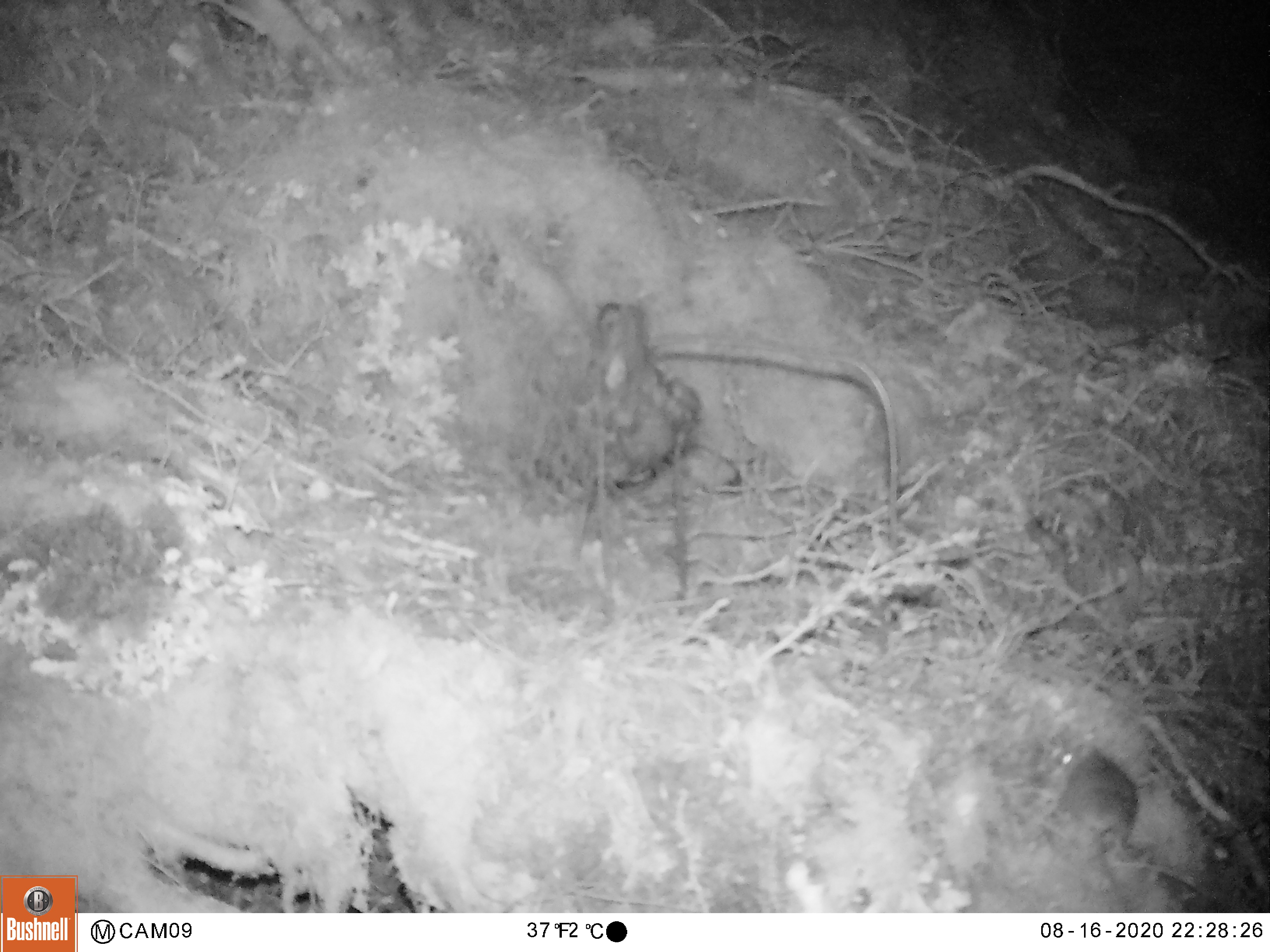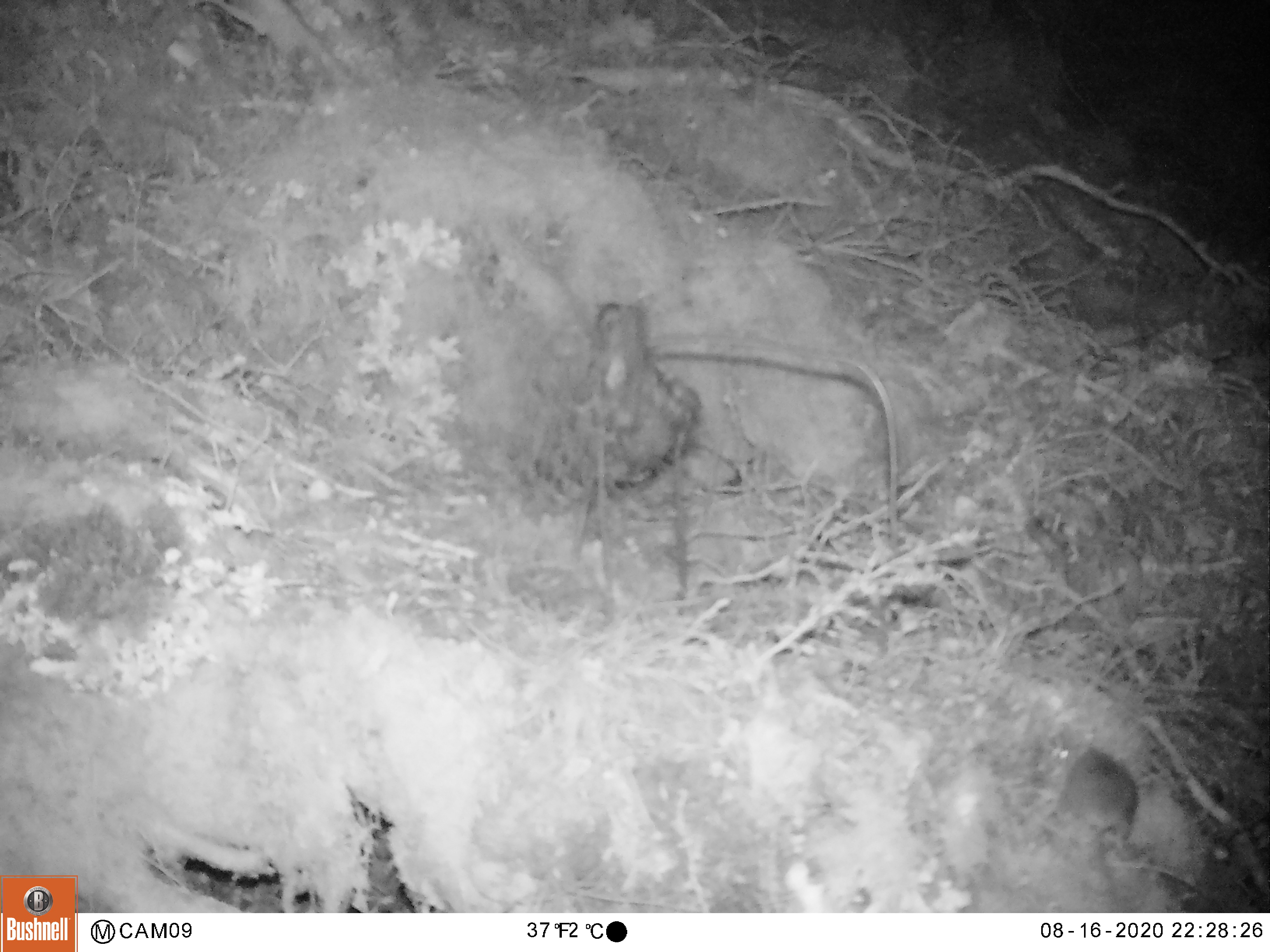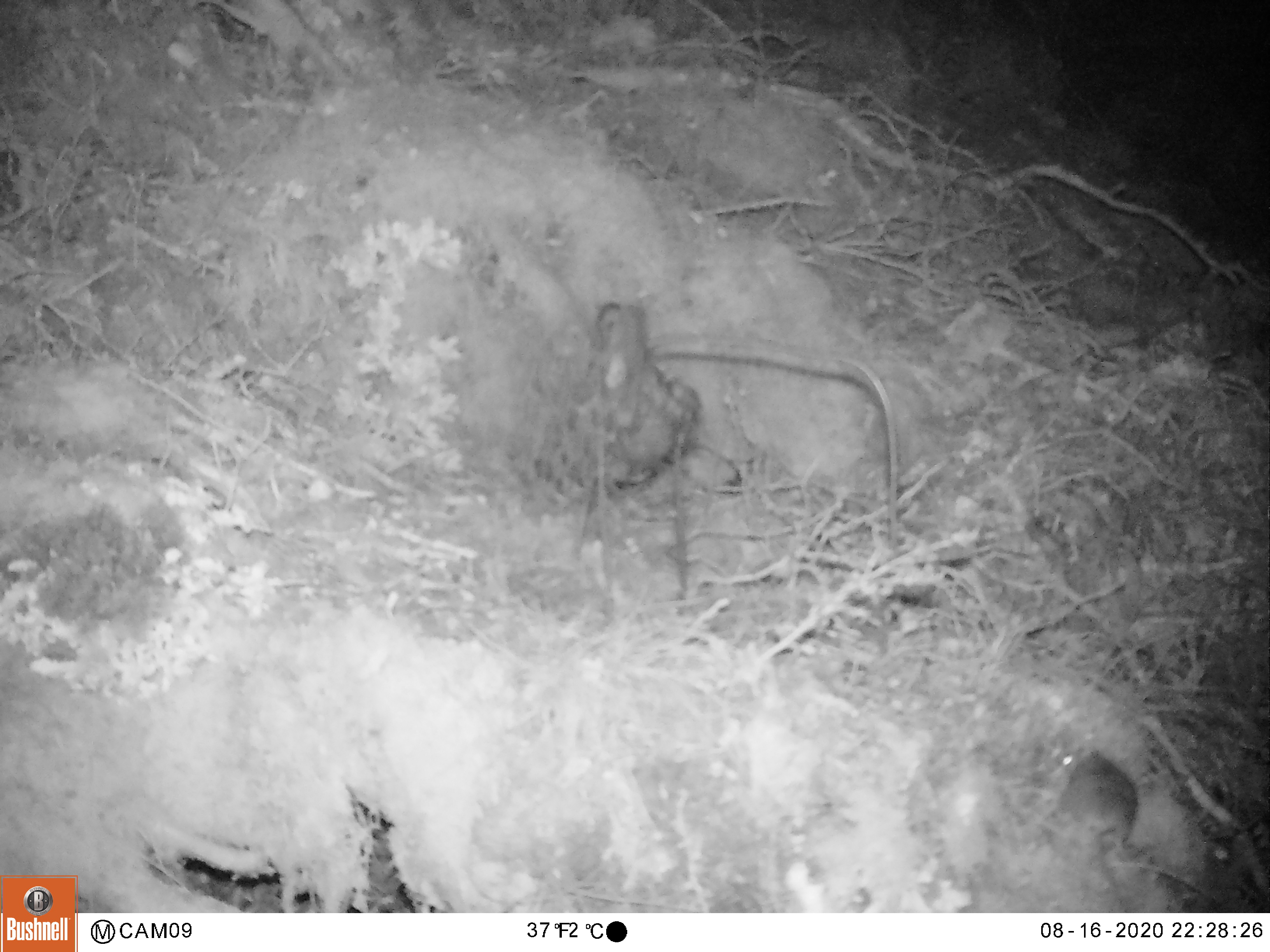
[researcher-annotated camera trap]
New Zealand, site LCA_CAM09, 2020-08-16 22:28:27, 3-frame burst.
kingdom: Animalia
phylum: Chordata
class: Mammalia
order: Rodentia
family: Muridae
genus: Mus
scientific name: Mus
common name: mouse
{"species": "mouse (Mus)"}